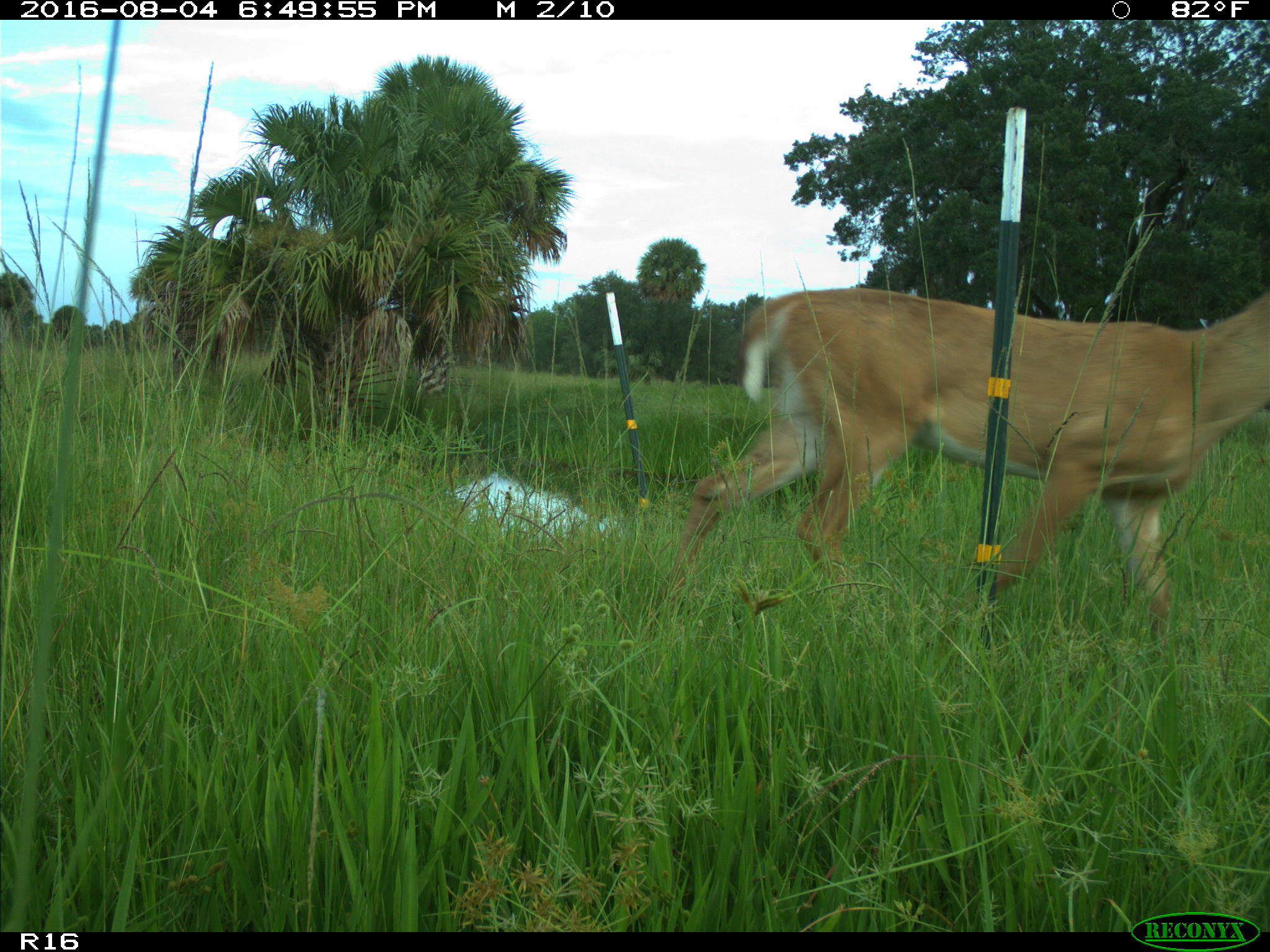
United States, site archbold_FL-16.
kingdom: Animalia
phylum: Chordata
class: Mammalia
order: Artiodactyla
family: Cervidae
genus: Odocoileus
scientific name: Odocoileus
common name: deer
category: unidentified deer